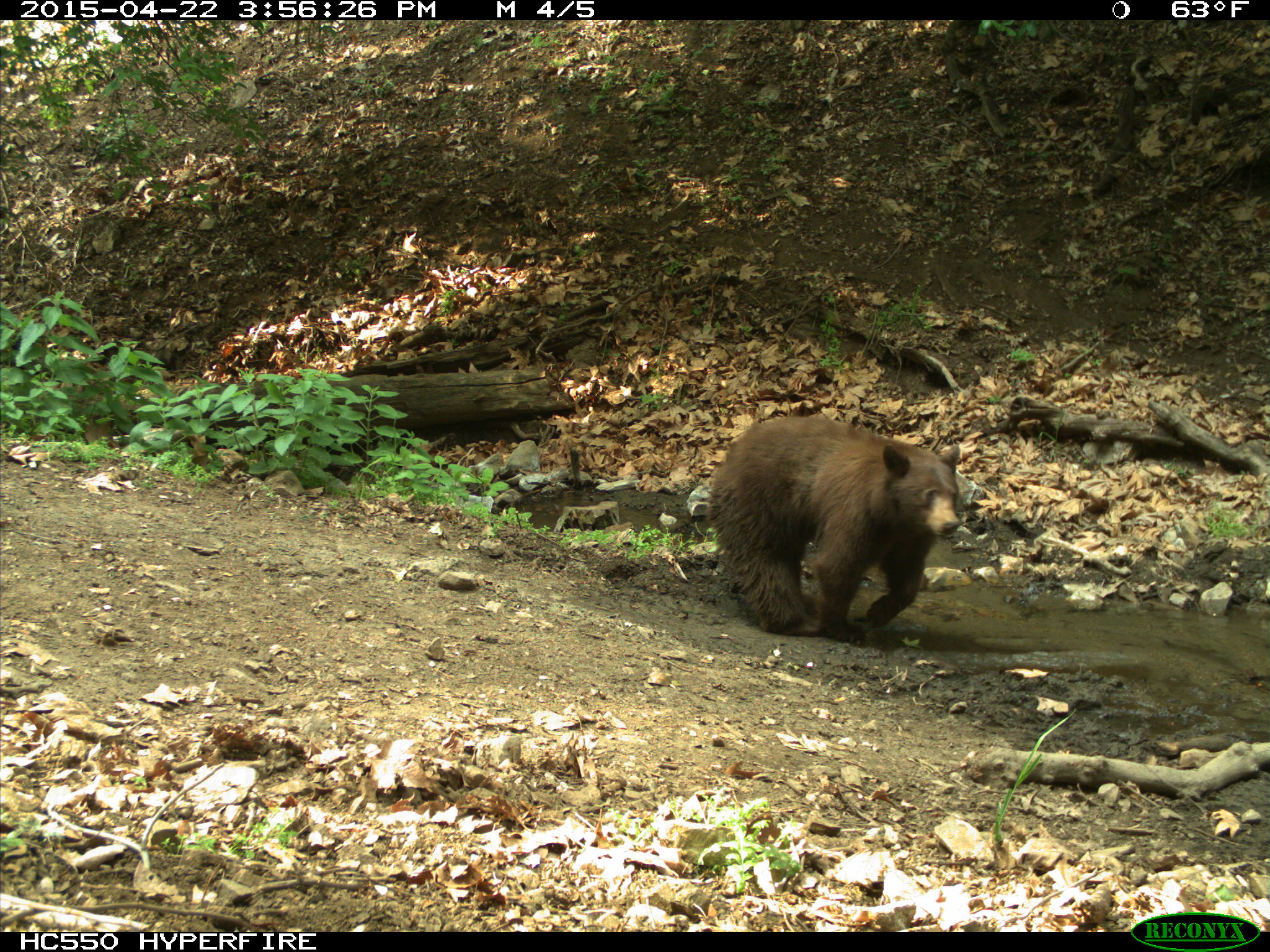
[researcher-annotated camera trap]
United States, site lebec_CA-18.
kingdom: Animalia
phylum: Chordata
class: Mammalia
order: Carnivora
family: Ursidae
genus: Ursus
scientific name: Ursus americanus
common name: american black bear